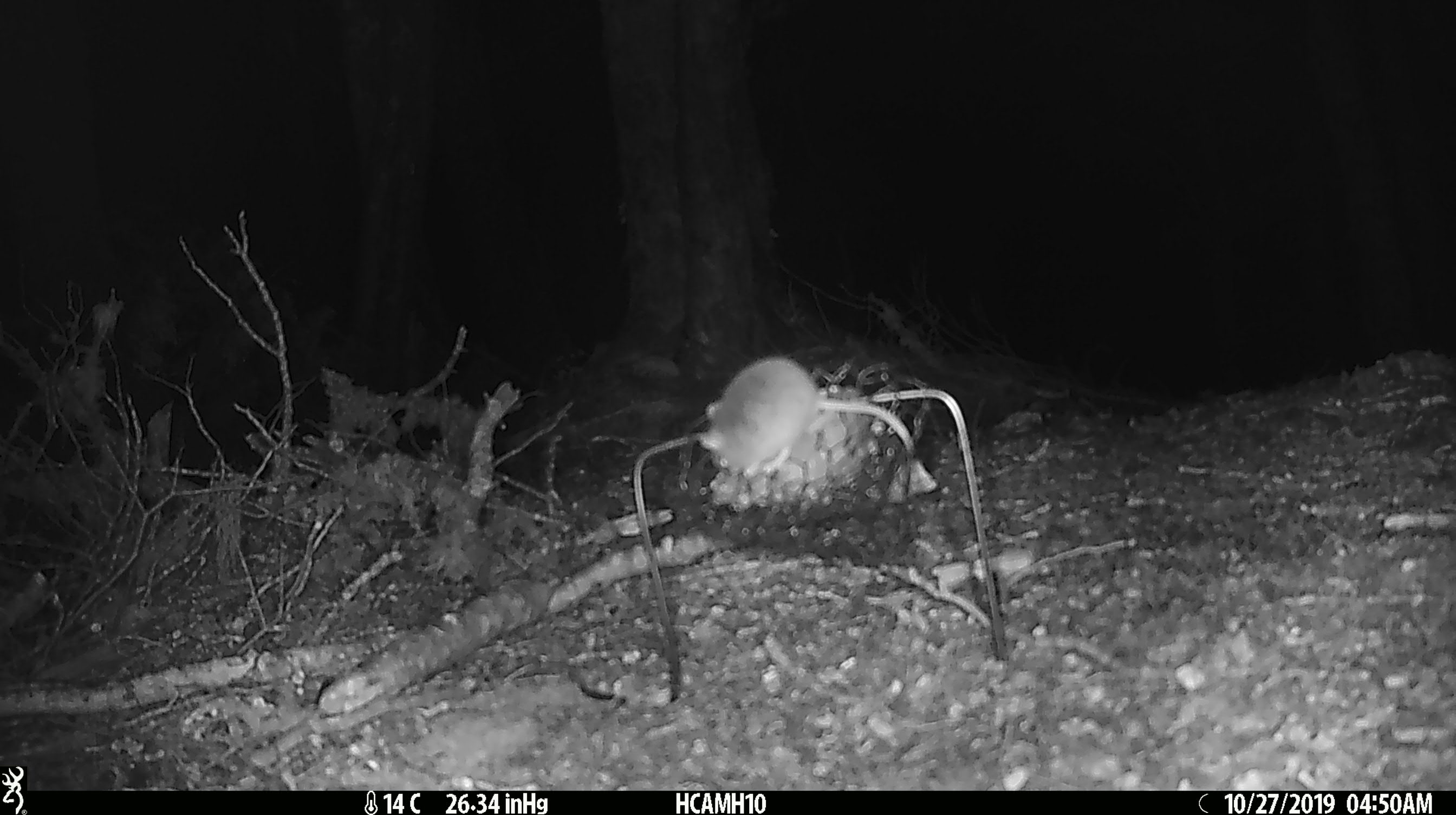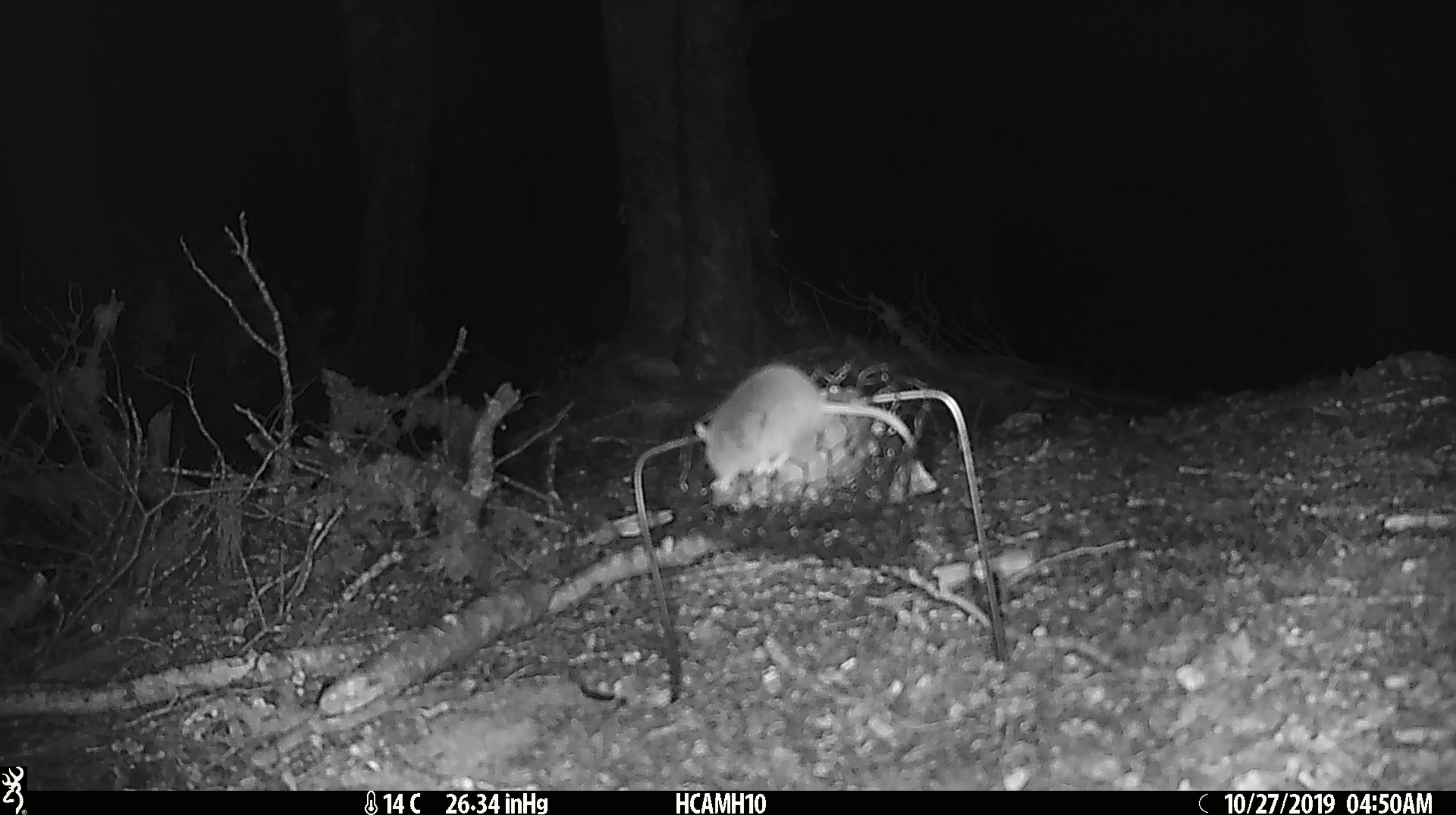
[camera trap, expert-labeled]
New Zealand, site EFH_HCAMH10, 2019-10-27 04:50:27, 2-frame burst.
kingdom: Animalia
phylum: Chordata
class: Mammalia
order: Rodentia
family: Muridae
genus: Mus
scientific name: Mus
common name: mouse